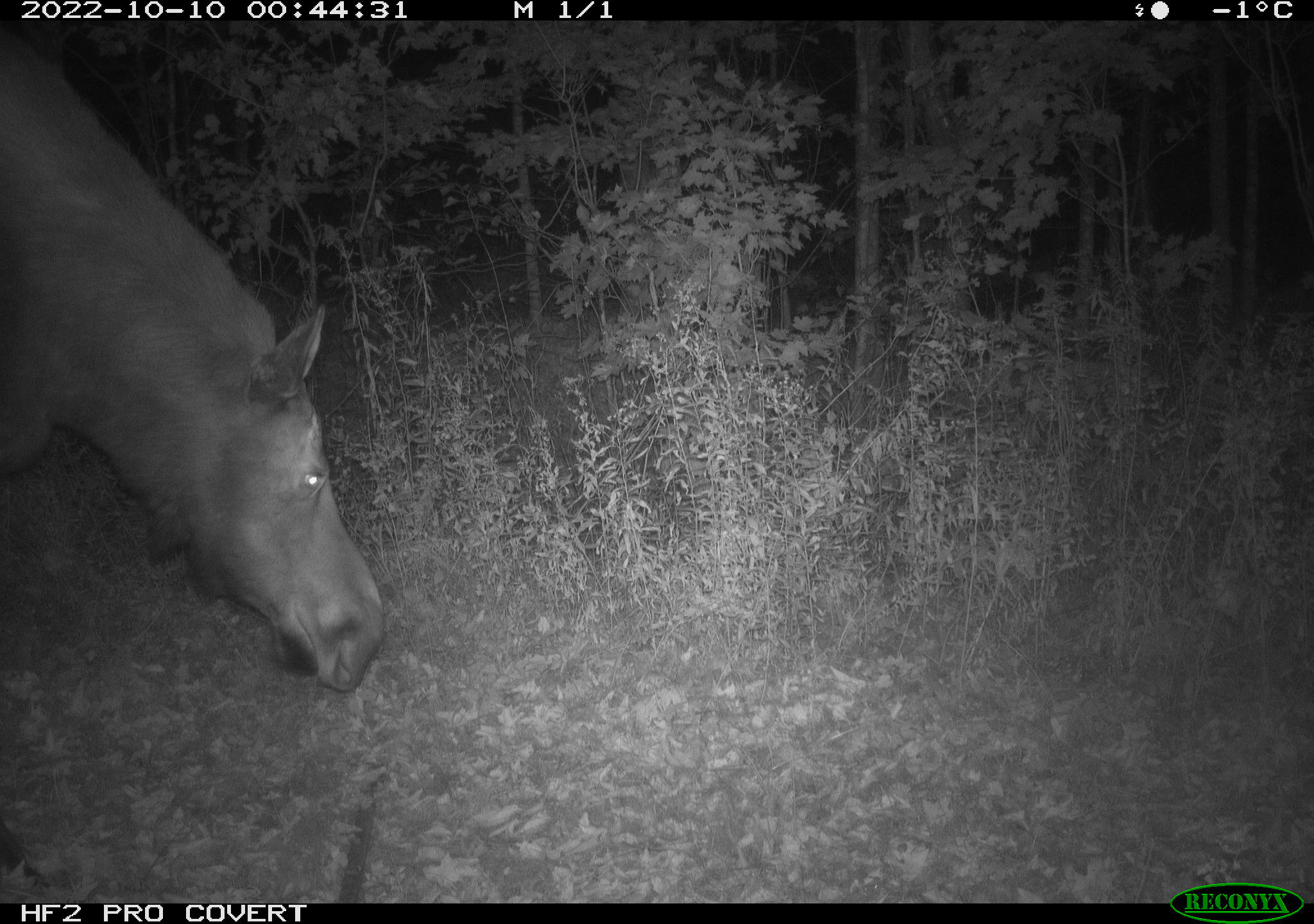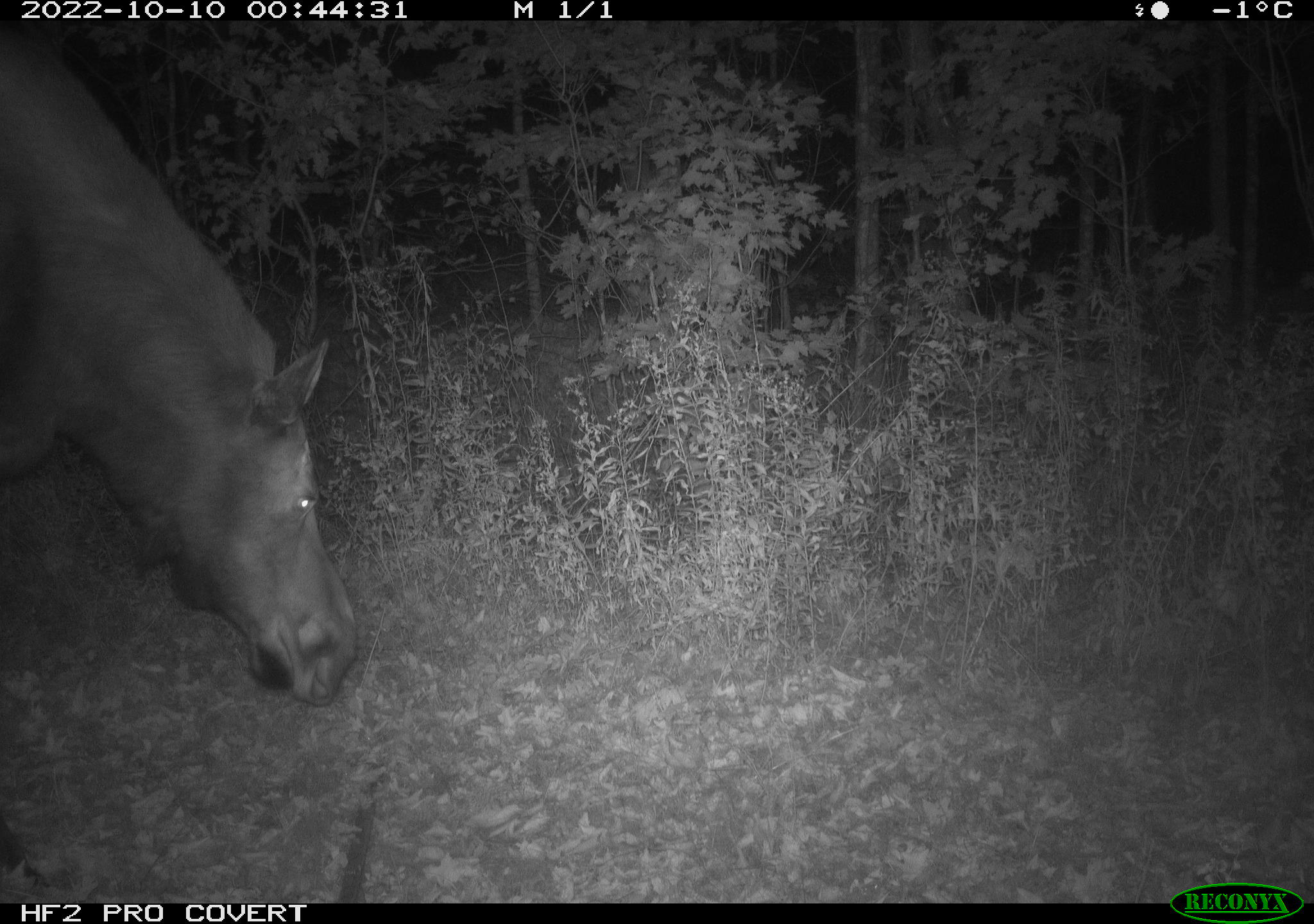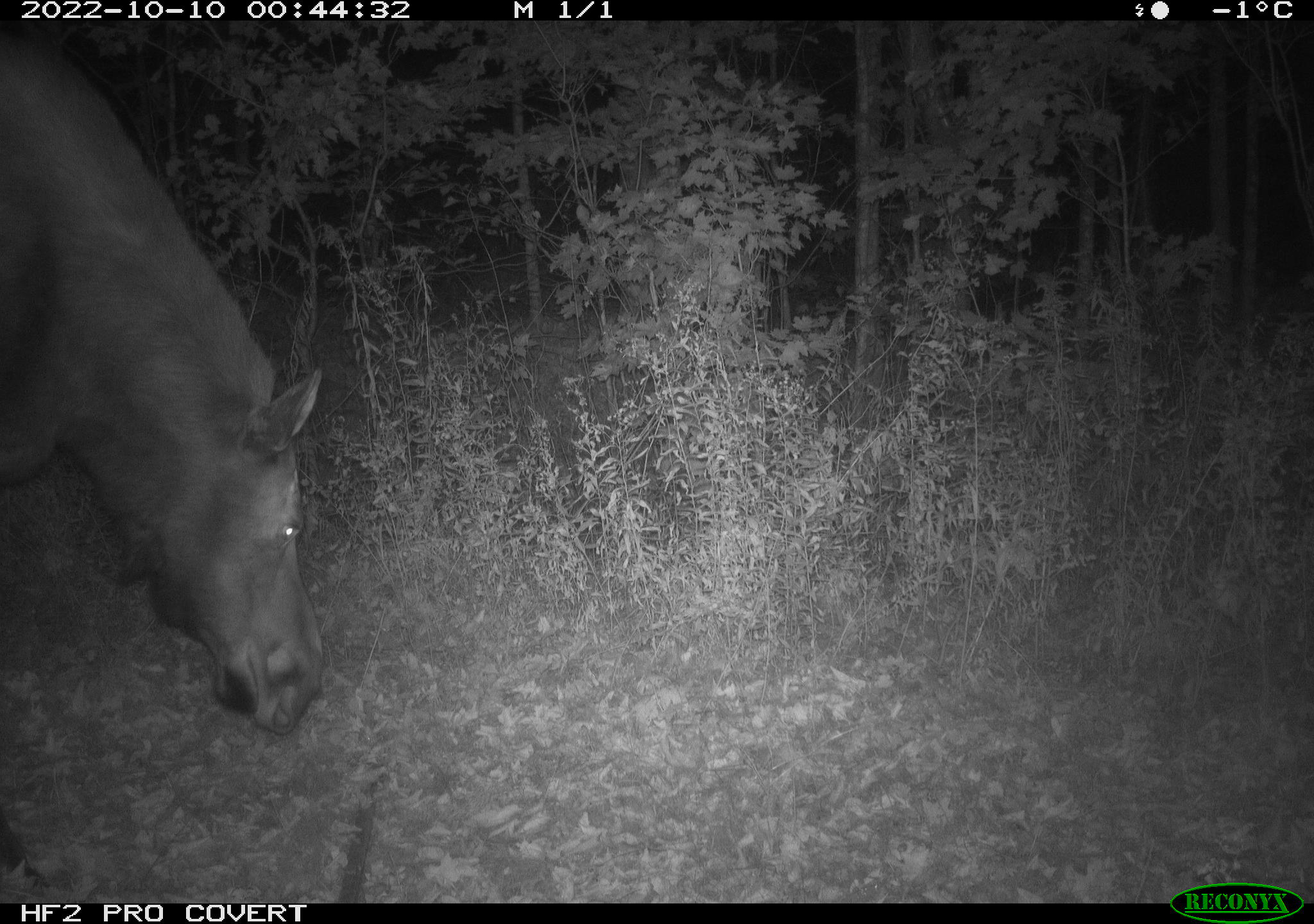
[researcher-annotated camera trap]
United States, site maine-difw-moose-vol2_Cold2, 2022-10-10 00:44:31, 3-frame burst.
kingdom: Animalia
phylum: Chordata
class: Mammalia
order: Artiodactyla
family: Cervidae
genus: Alces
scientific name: Alces alces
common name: moose